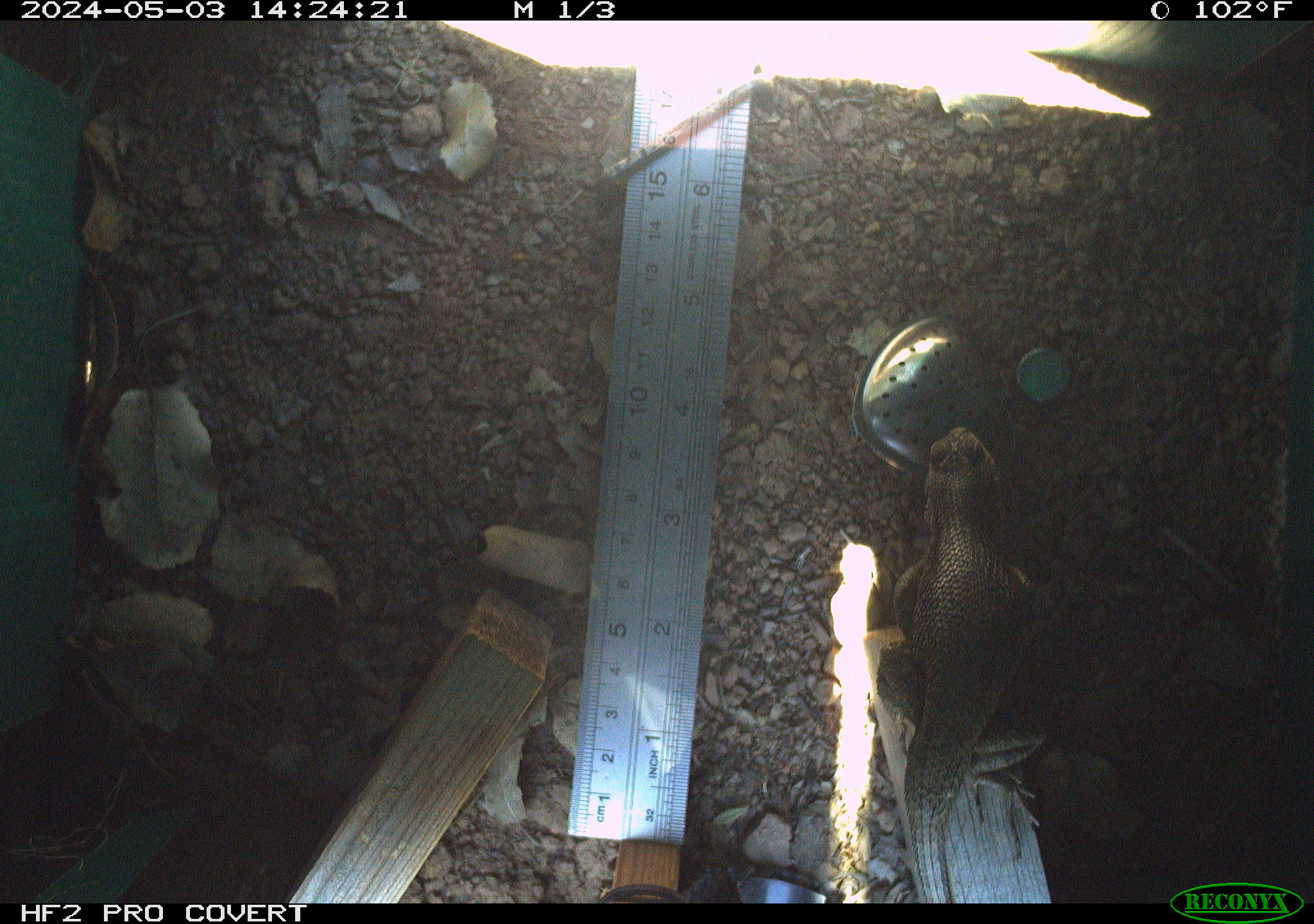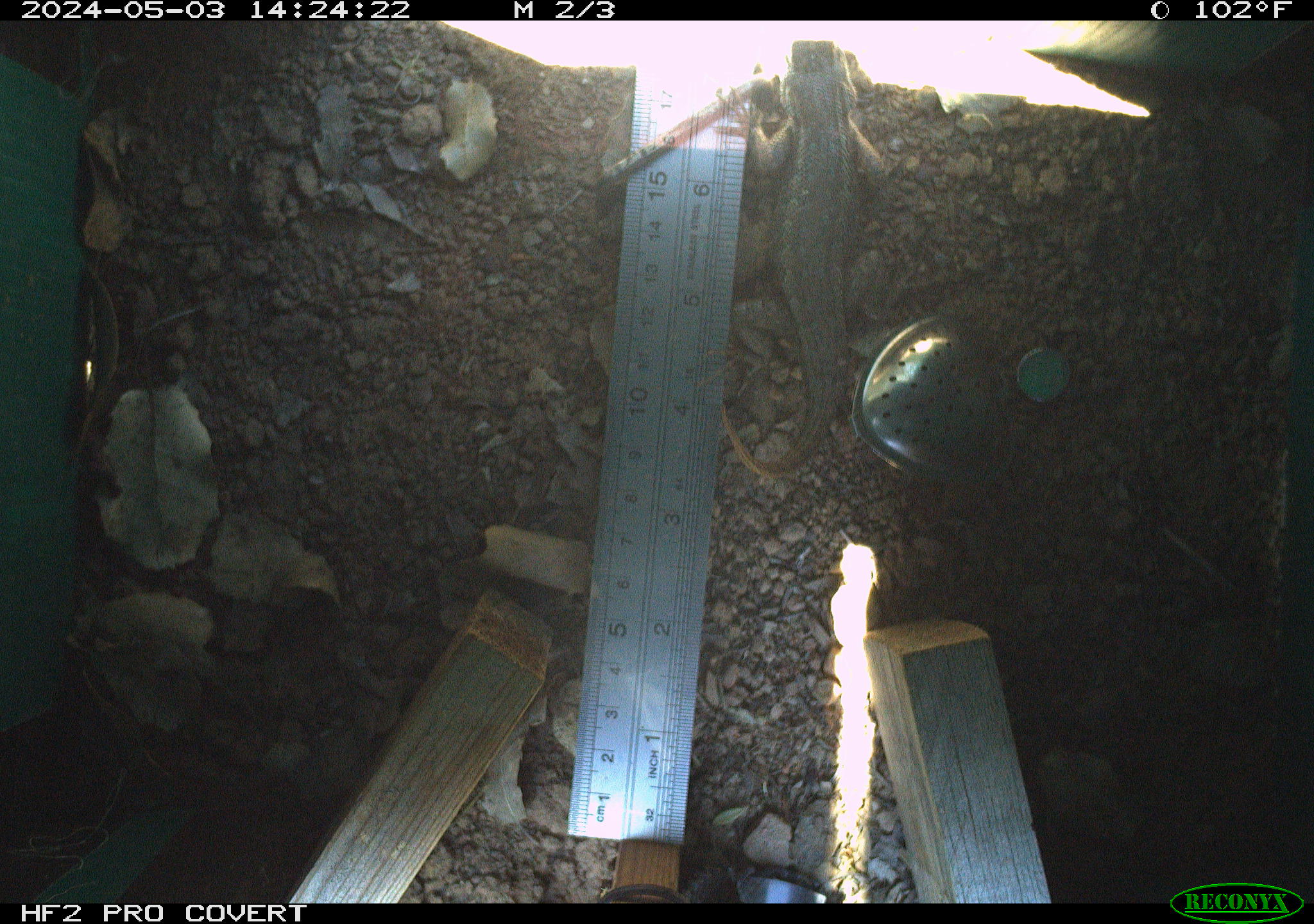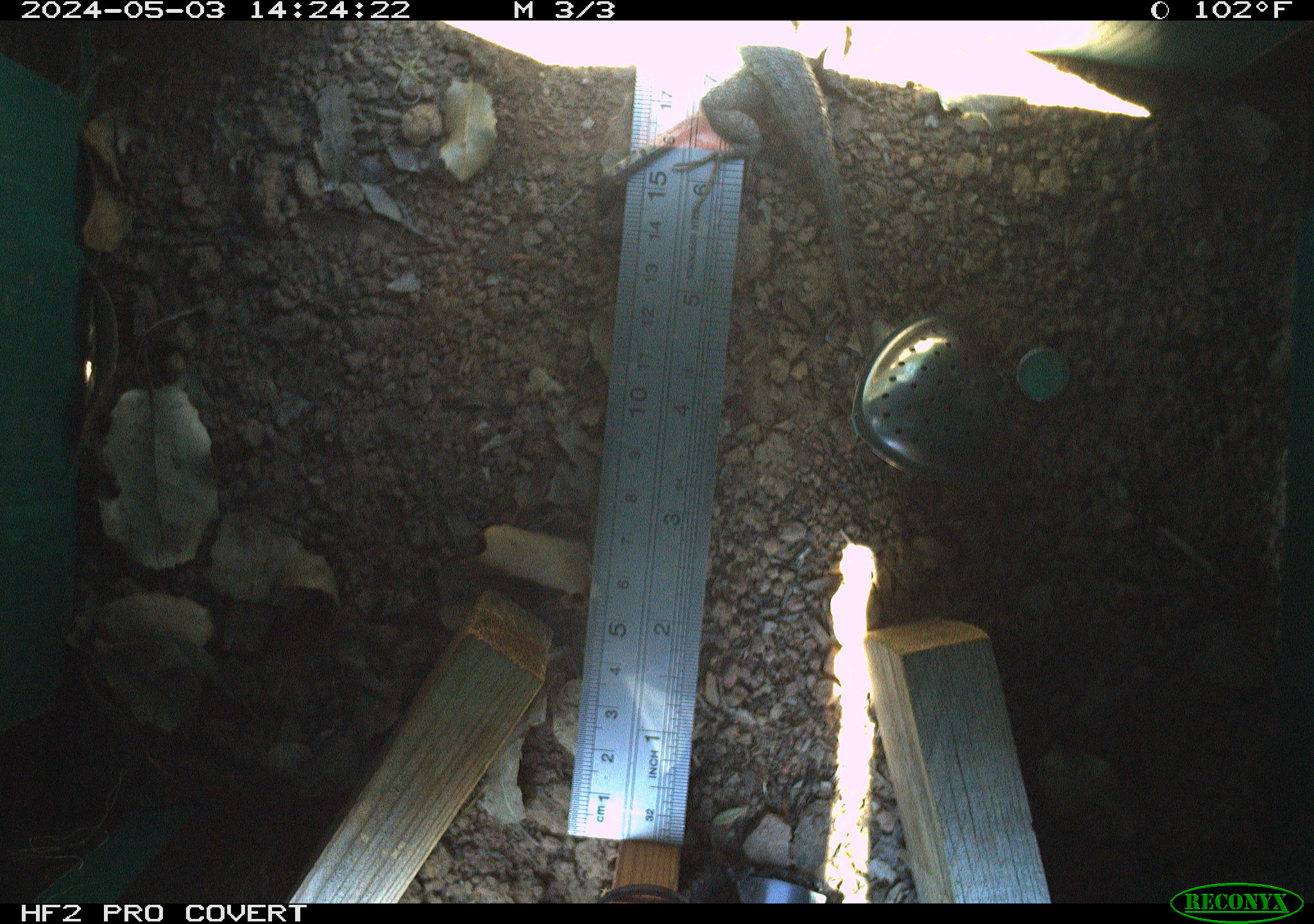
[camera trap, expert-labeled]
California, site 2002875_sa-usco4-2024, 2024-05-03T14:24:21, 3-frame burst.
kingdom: Animalia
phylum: Chordata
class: Reptilia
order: Squamata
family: Phrynosomatidae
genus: Sceloporus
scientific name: Sceloporus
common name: spiny lizards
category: sceloporus species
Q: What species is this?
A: Sceloporus species (spiny lizards) (Sceloporus).